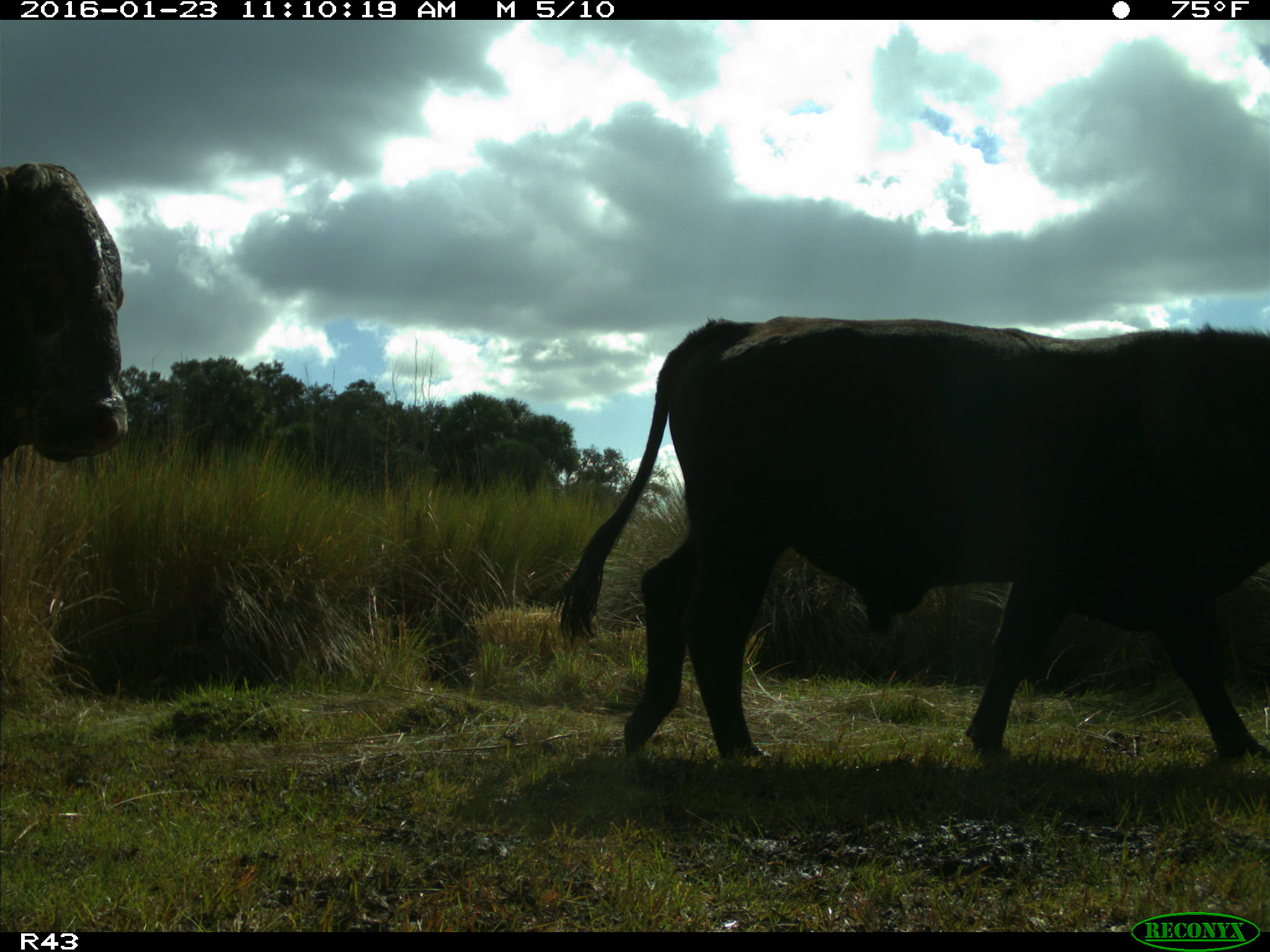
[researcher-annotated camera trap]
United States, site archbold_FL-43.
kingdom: Animalia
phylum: Chordata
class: Mammalia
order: Artiodactyla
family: Bovidae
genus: Bos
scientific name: Bos taurus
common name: domestic cow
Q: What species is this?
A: Bos taurus (domestic cow).